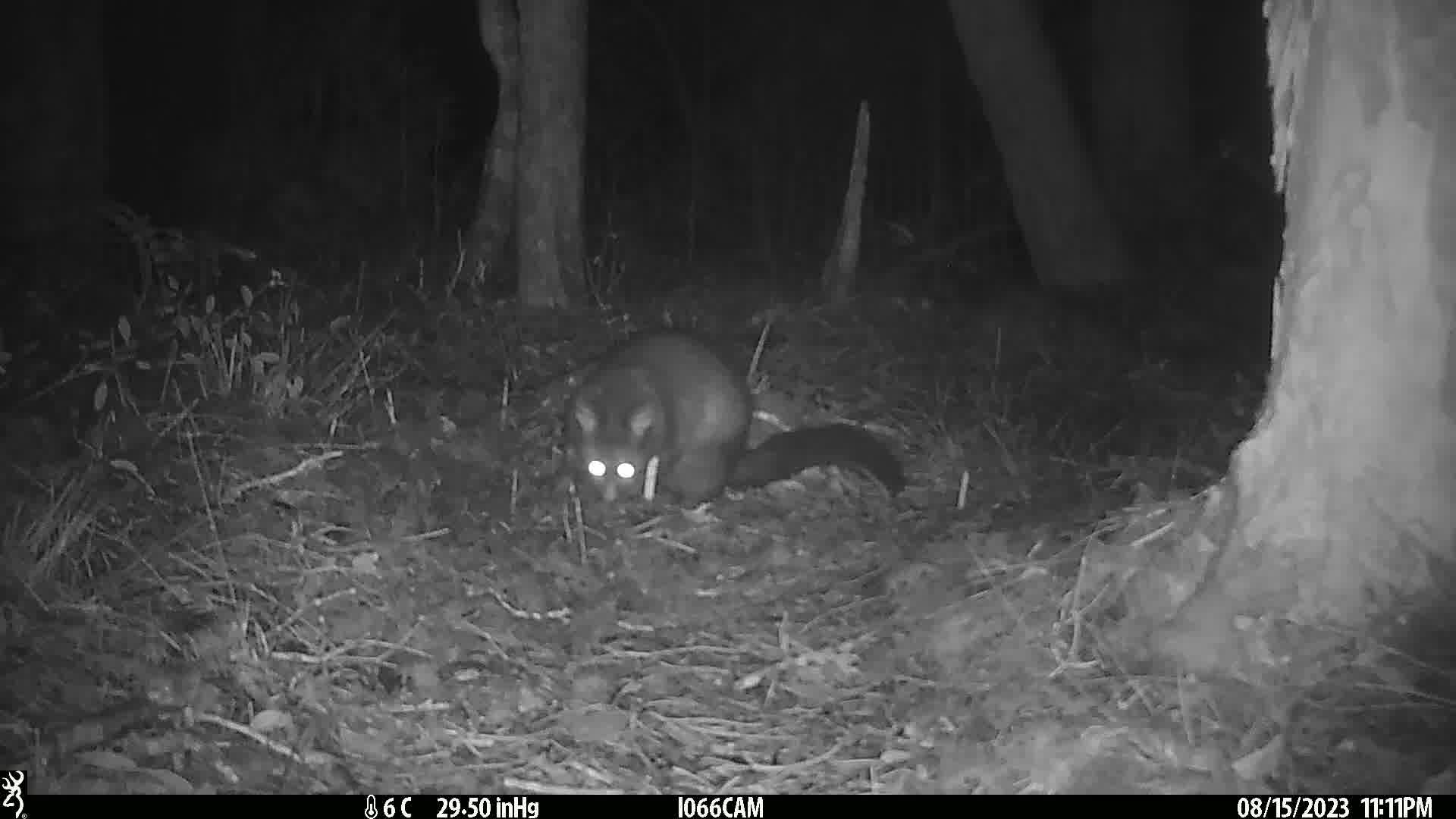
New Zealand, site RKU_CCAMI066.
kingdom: Animalia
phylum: Chordata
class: Mammalia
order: Diprotodontia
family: Phalangeridae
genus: Trichosurus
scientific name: Trichosurus vulpecula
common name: common brushtail possum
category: possum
Possum (common brushtail possum) (Trichosurus vulpecula).